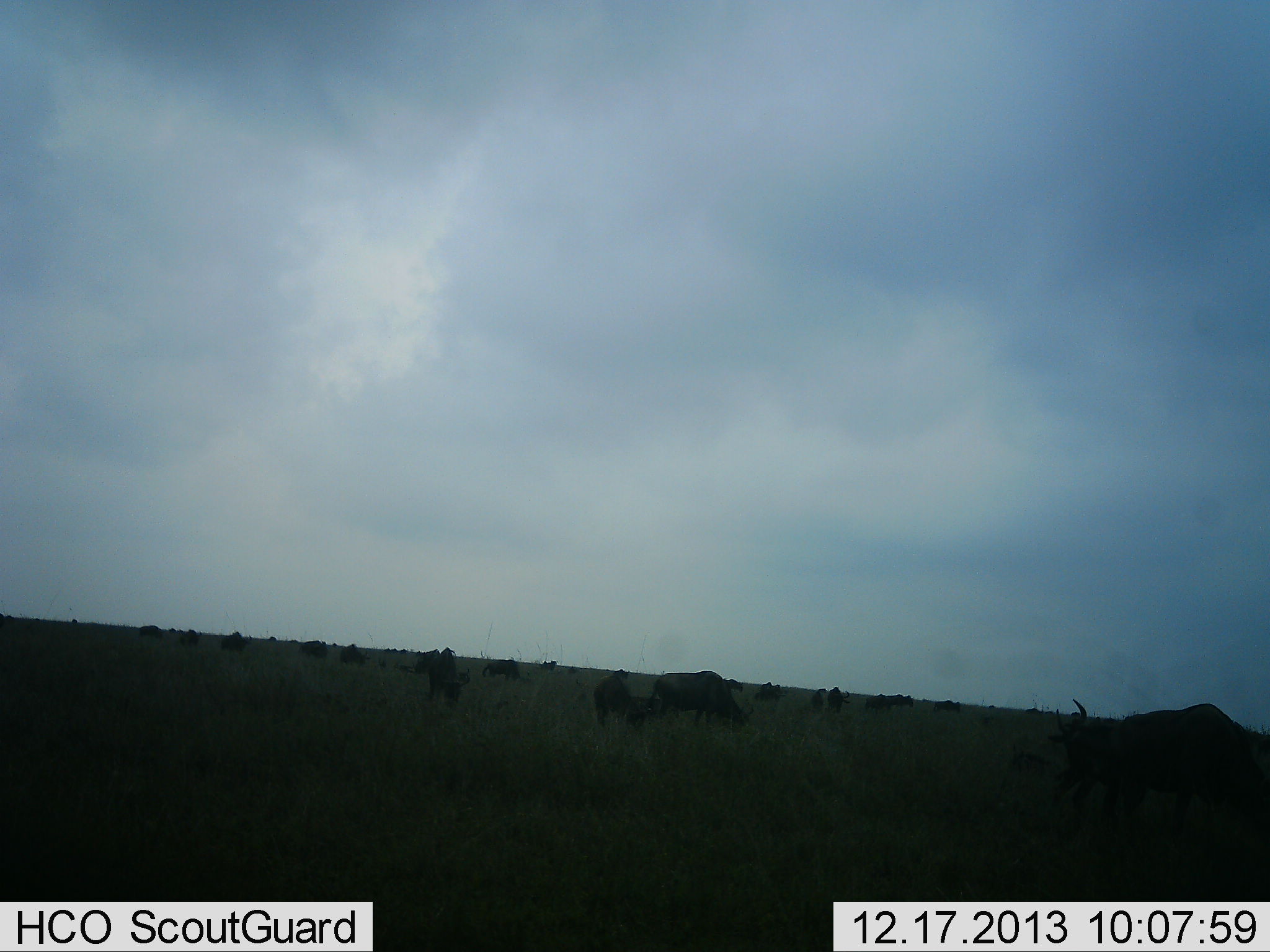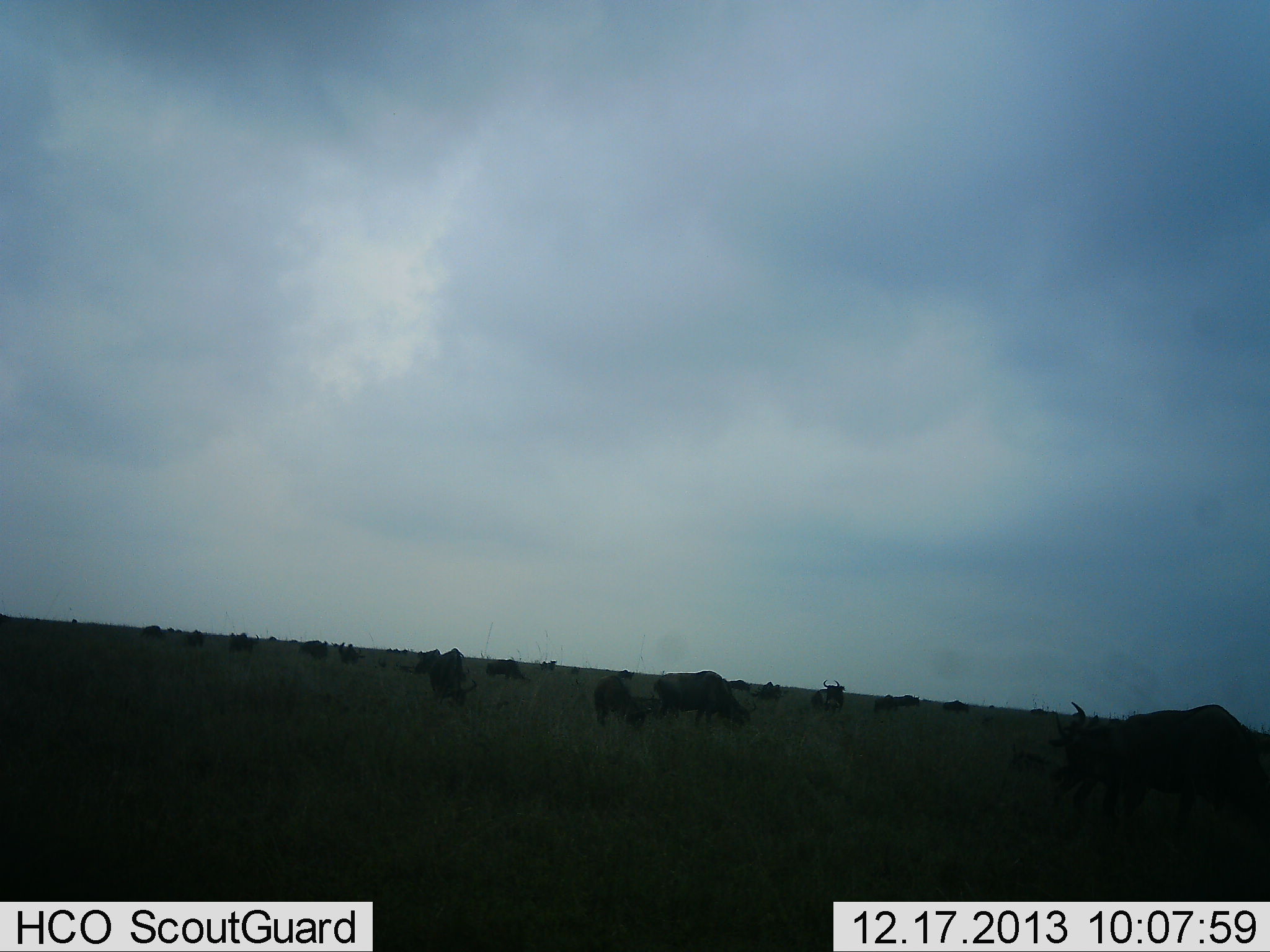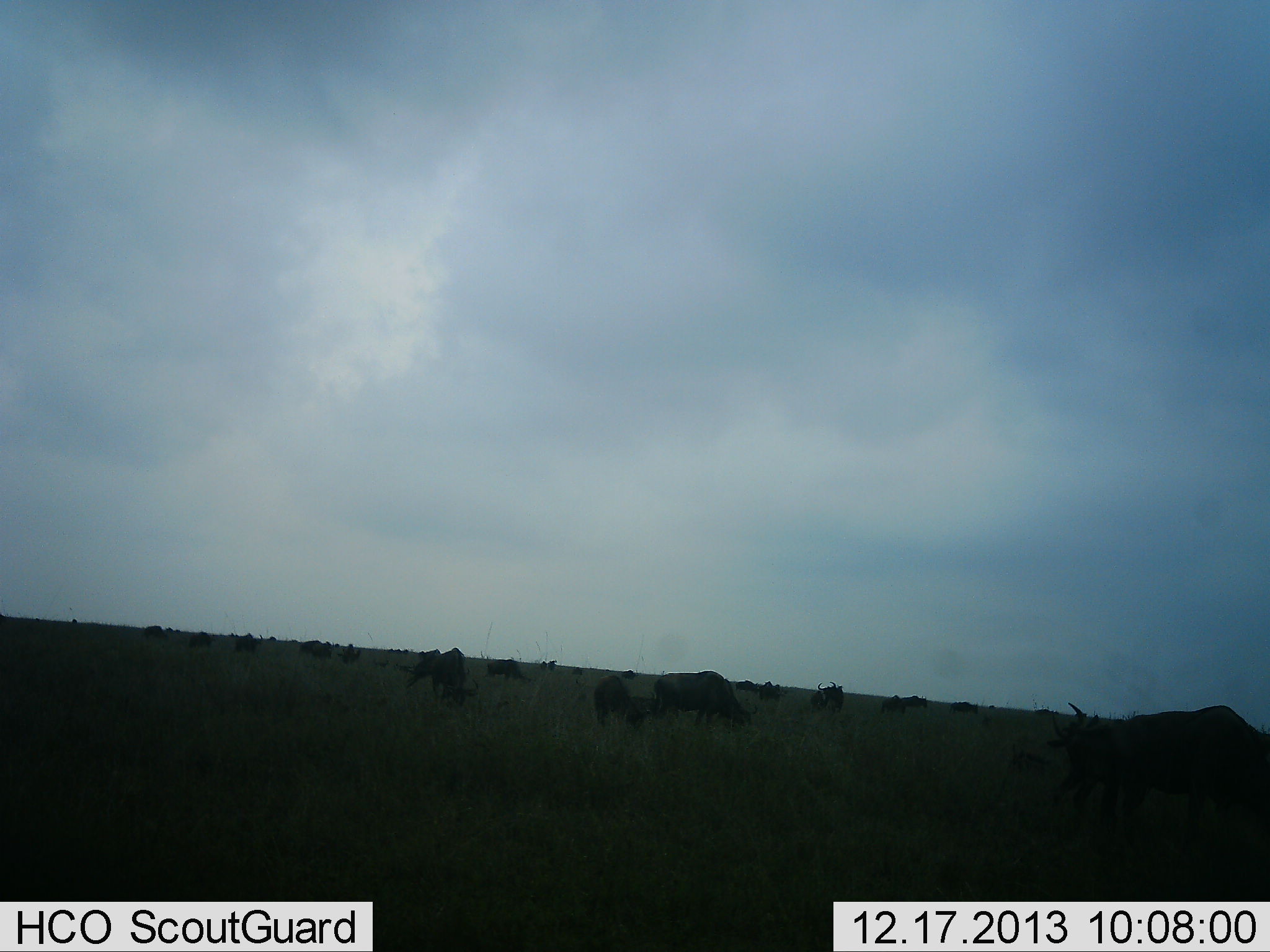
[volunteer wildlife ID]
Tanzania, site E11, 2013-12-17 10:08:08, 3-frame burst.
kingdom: Animalia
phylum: Chordata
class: Mammalia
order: Artiodactyla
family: Bovidae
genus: Connochaetes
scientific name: Connochaetes taurinus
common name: blue wildebeest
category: wildebeest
Wildebeest (blue wildebeest) (Connochaetes taurinus), count 11-50. Behavior (volunteer vote fractions): standing 40%, resting 0%, moving 30%, interacting 0%. Young present (vote fraction): 0%. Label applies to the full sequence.